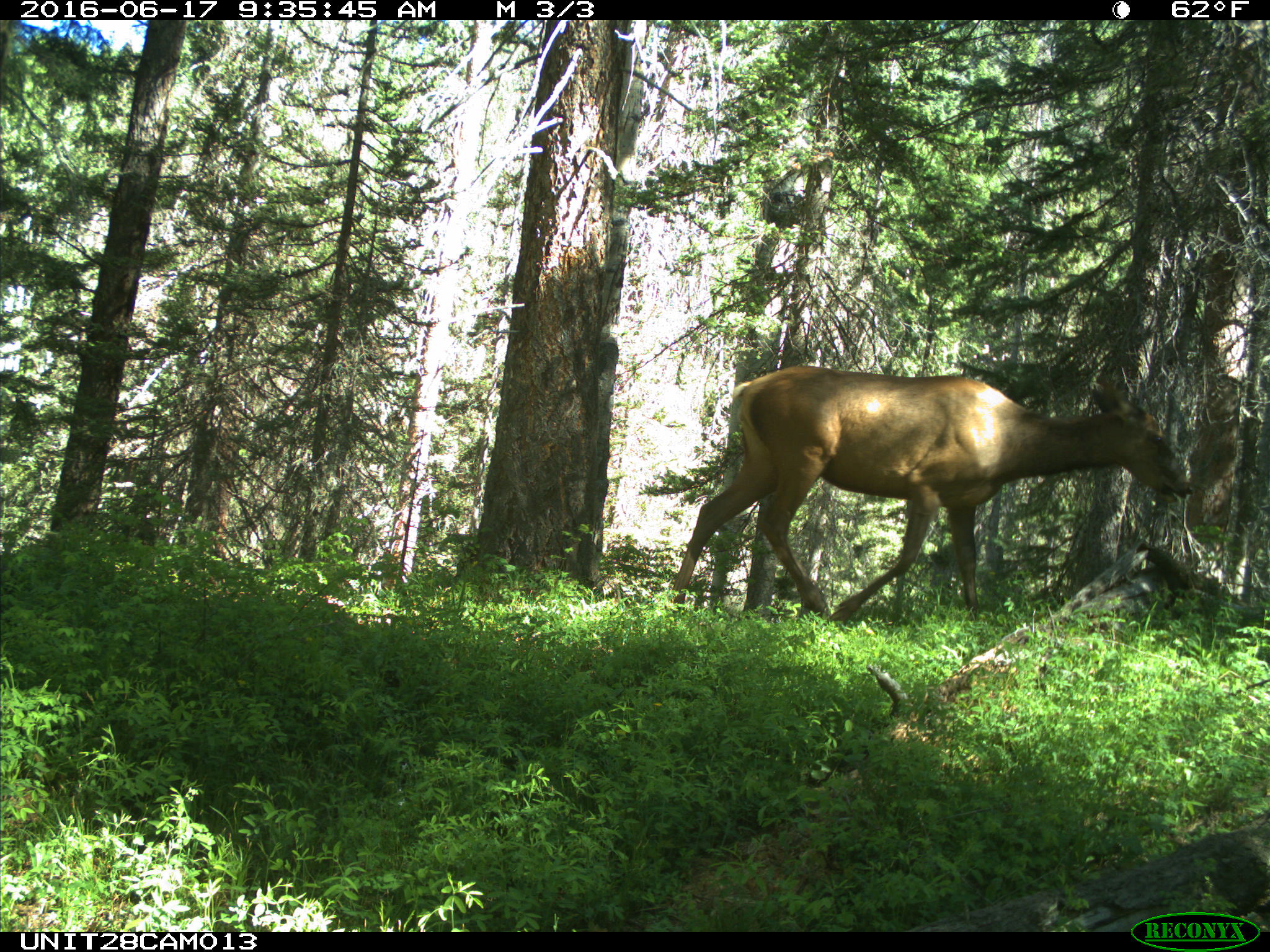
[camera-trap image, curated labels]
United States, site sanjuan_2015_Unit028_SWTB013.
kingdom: Animalia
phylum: Chordata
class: Mammalia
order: Artiodactyla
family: Cervidae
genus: Cervus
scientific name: Cervus elaphus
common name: red deer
Cervus elaphus (red deer).